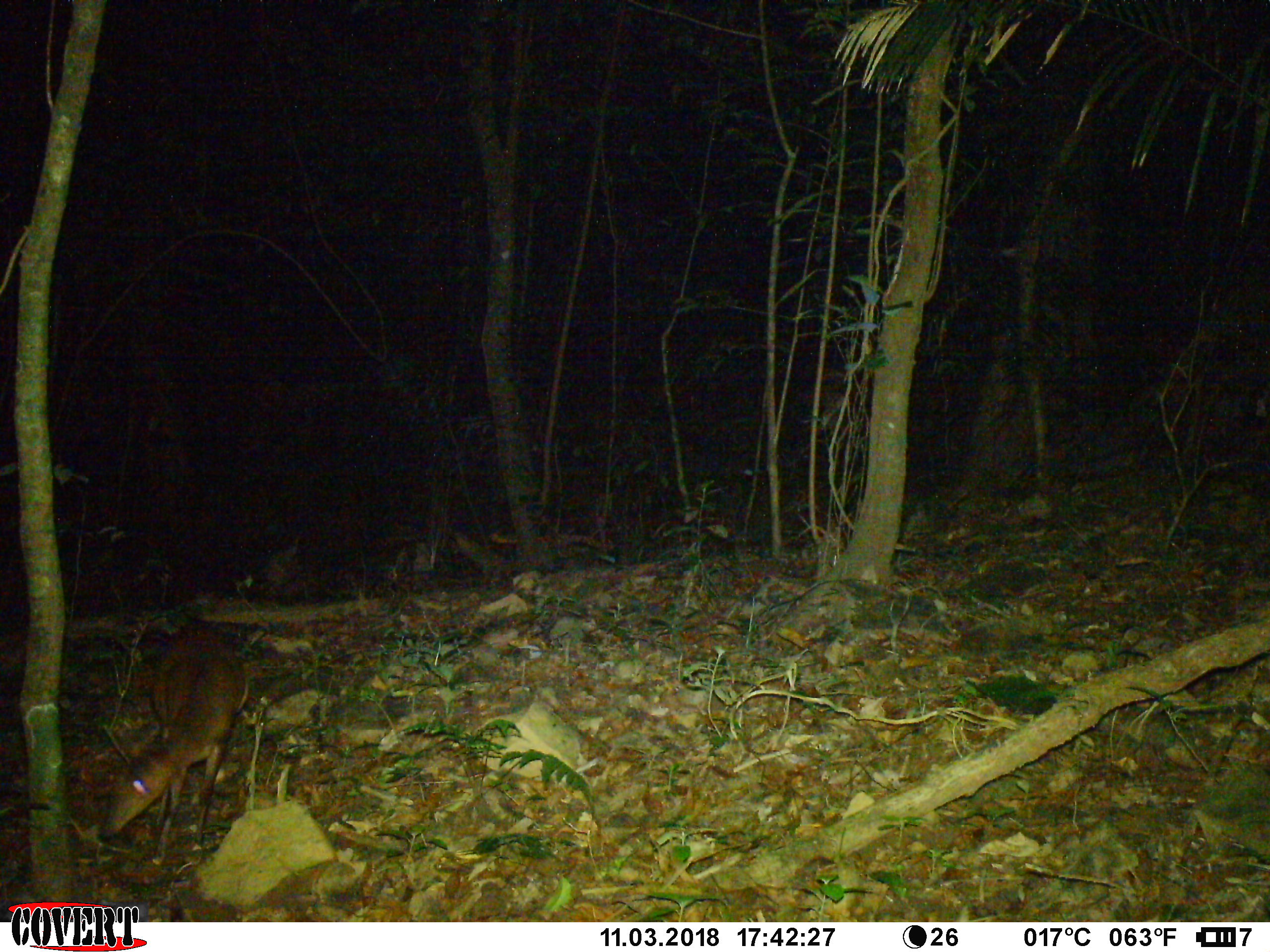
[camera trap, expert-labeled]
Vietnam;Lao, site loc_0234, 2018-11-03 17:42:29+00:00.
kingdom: Animalia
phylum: Chordata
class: Mammalia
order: Artiodactyla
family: Cervidae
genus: Muntiacus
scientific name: Muntiacus vuquangensis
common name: large-antlered muntjac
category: large antlered muntjac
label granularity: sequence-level